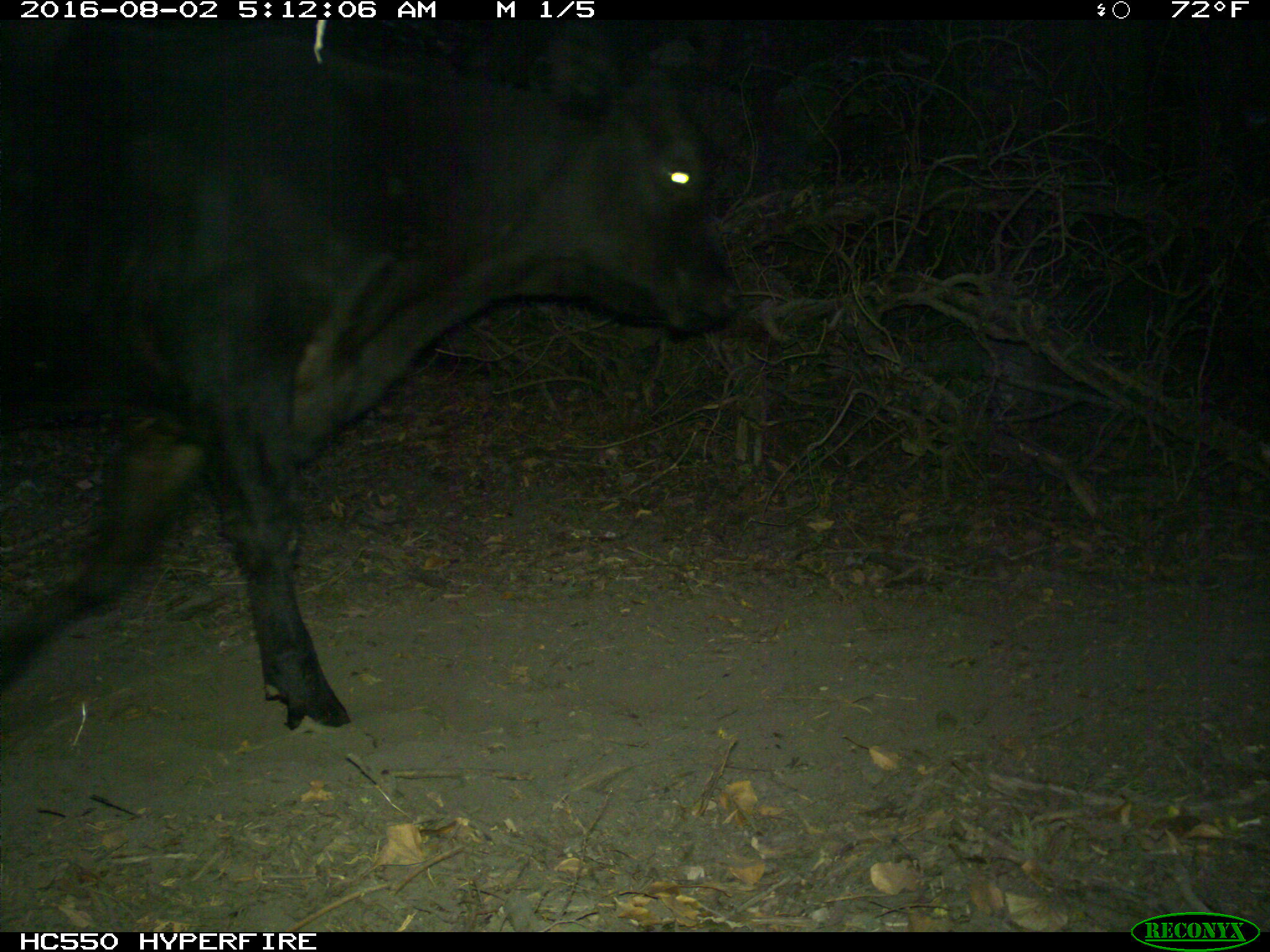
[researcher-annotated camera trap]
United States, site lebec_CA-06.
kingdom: Animalia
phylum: Chordata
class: Mammalia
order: Artiodactyla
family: Bovidae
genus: Bos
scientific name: Bos taurus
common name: domestic cow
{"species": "Bos taurus (domestic cow)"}